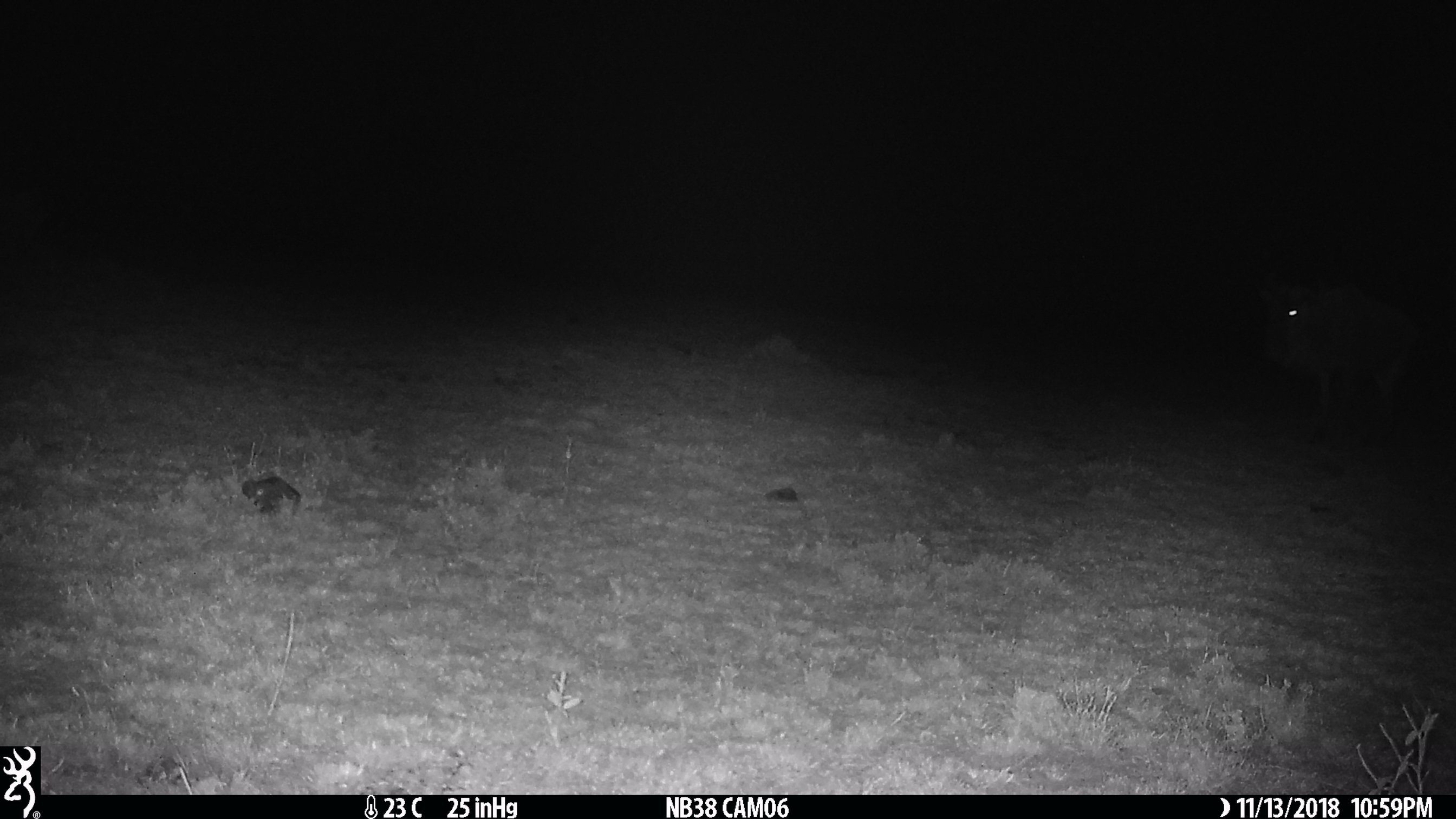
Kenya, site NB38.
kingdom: Animalia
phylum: Chordata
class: Mammalia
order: Artiodactyla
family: Bovidae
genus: Connochaetes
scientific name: Connochaetes taurinus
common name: blue wildebeest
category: wildebeest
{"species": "wildebeest (blue wildebeest) (Connochaetes taurinus)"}